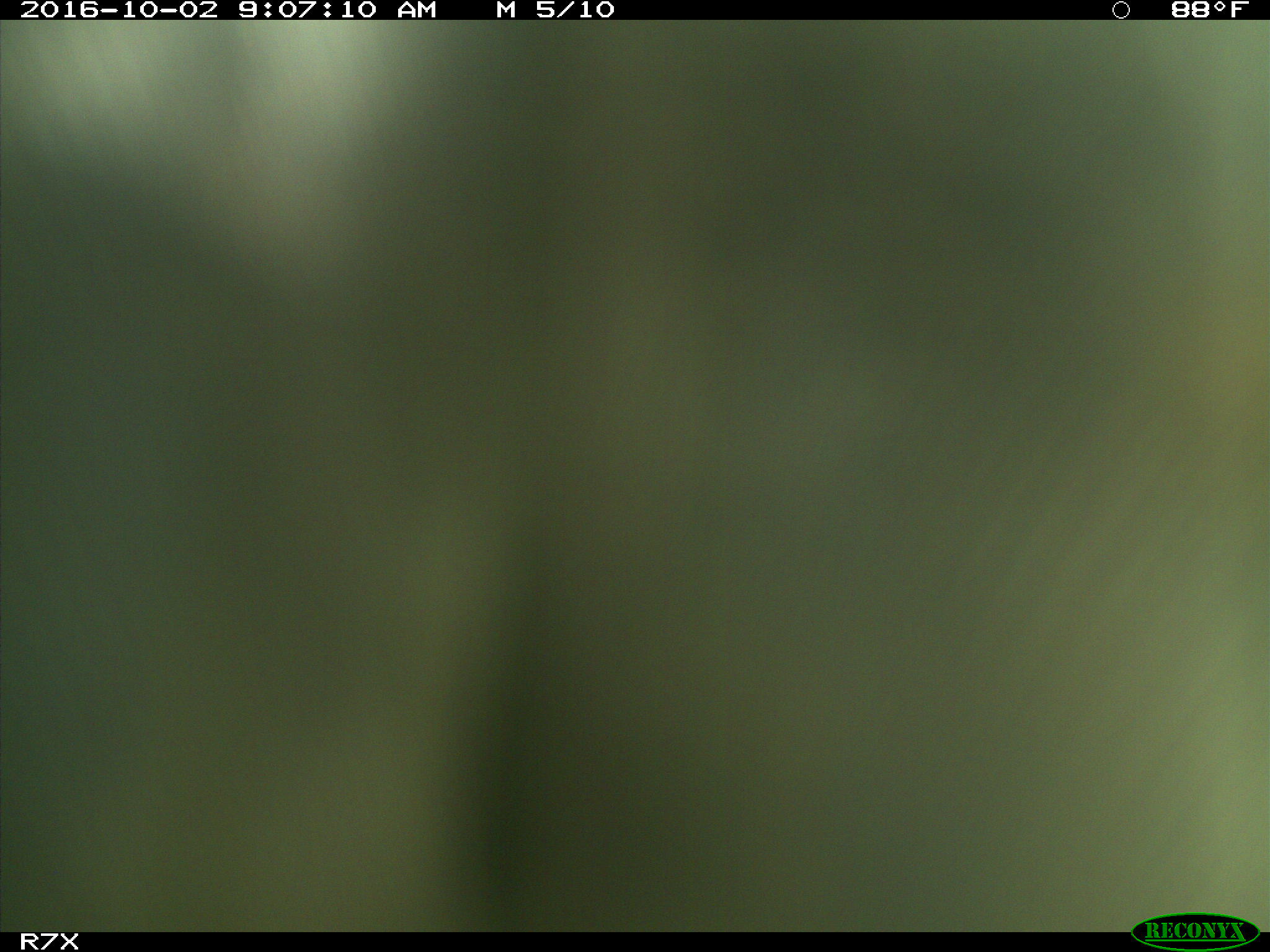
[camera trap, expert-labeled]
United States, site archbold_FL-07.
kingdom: Animalia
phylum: Chordata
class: Aves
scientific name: Aves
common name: birds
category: unidentified bird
Unidentified bird (birds) (Aves).